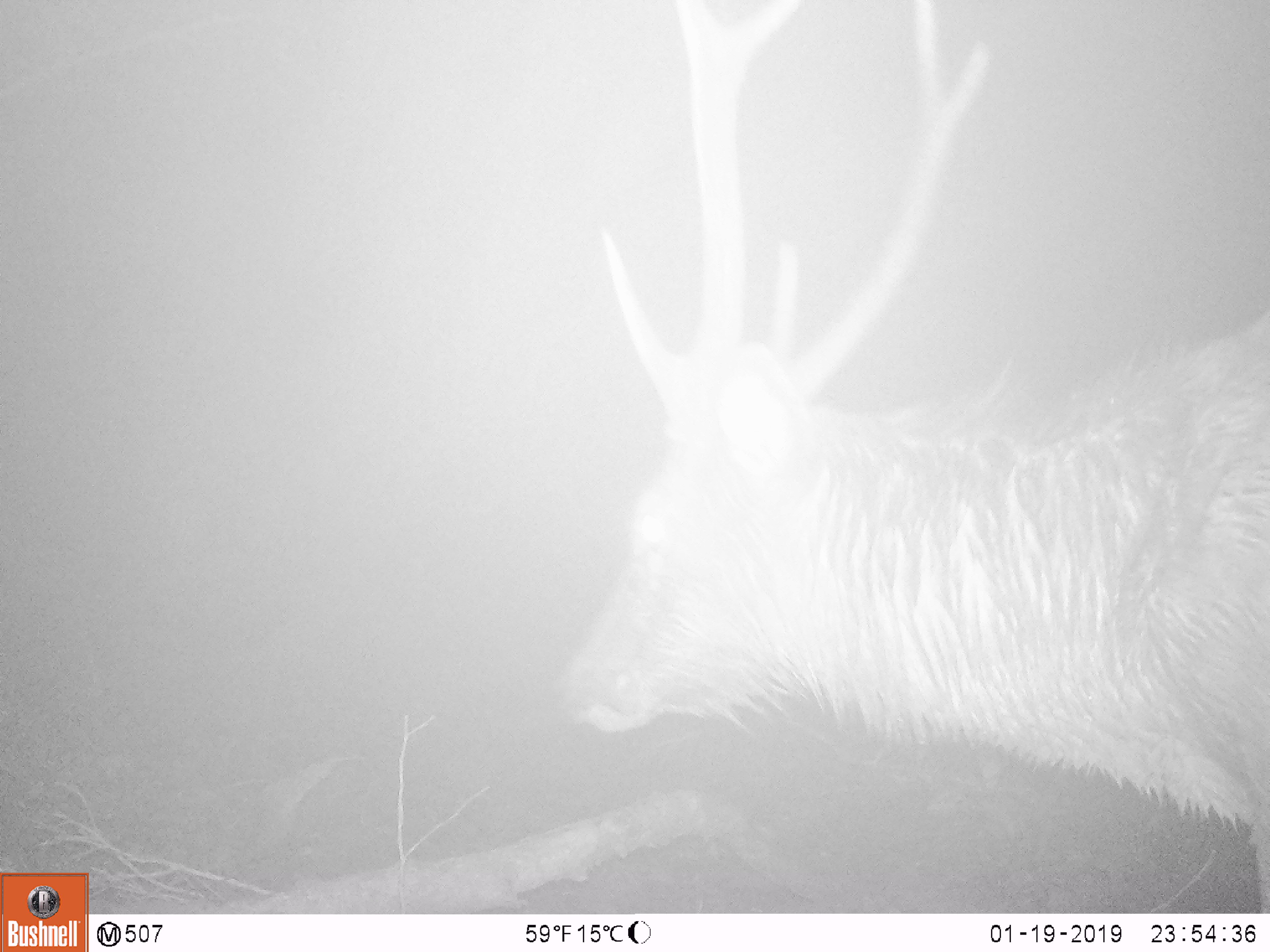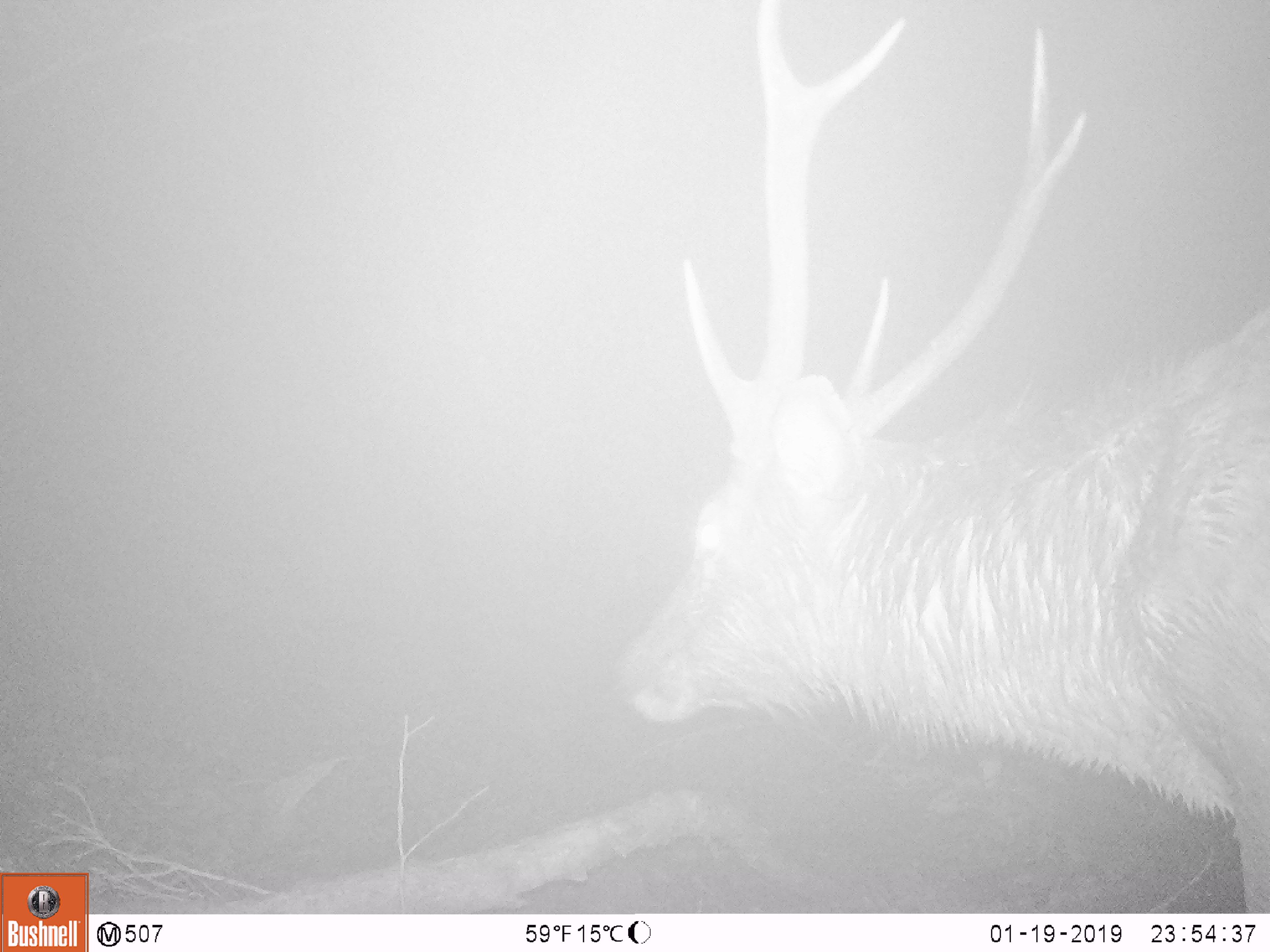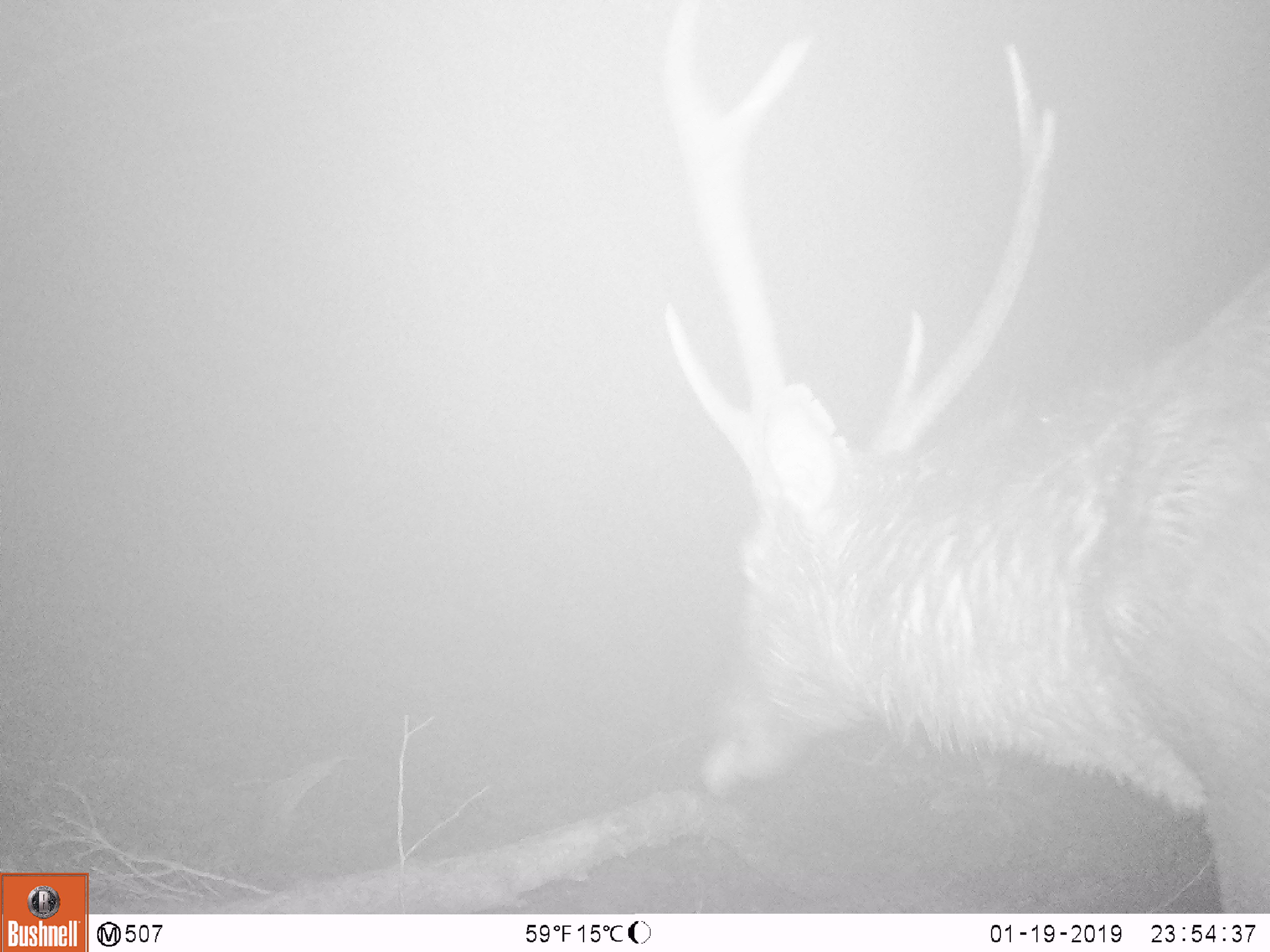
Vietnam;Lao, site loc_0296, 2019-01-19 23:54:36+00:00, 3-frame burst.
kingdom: Animalia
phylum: Chordata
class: Mammalia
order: Artiodactyla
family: Cervidae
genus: Rusa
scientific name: Rusa unicolor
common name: sambar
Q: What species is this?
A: Sambar (Rusa unicolor).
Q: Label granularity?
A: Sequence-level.